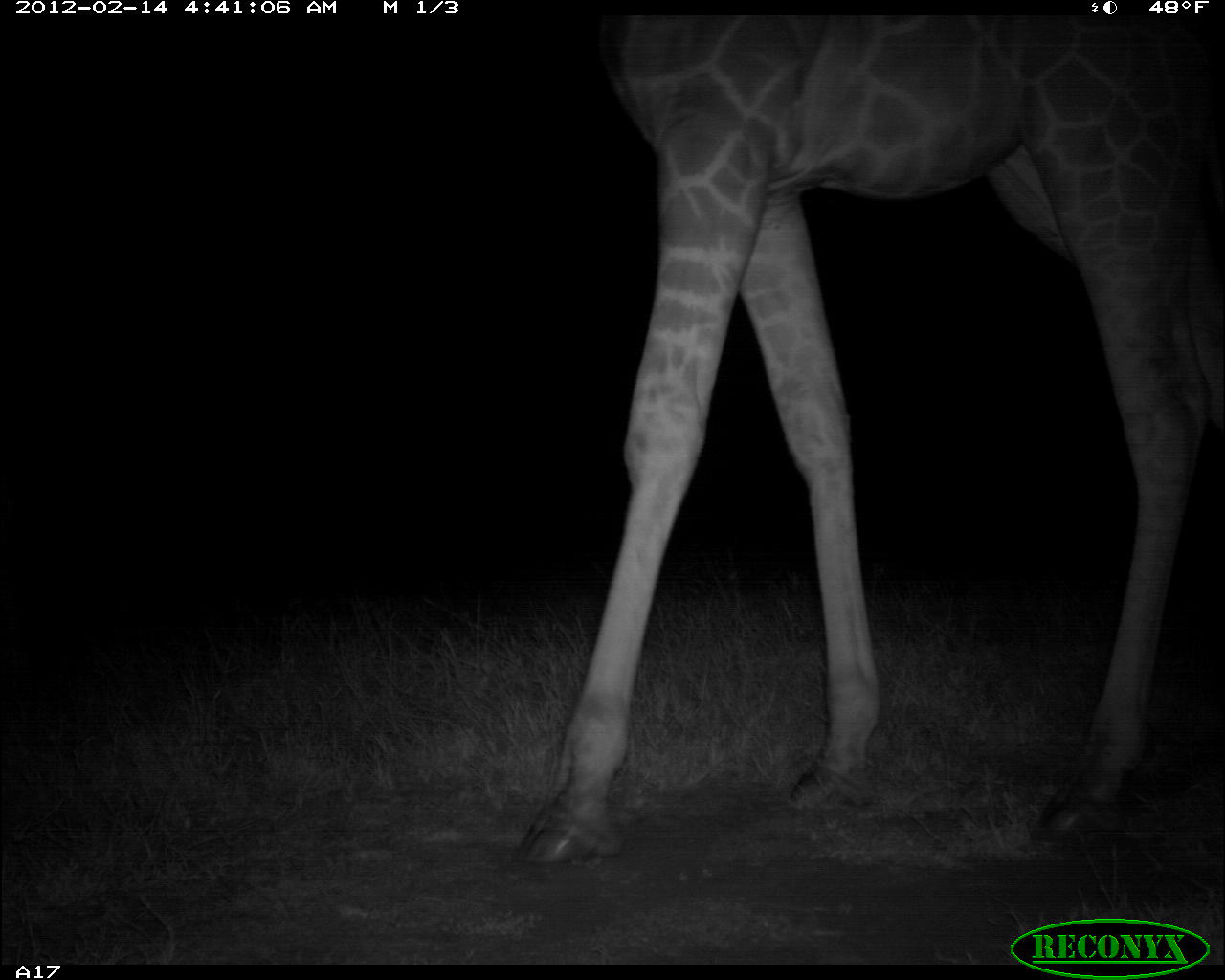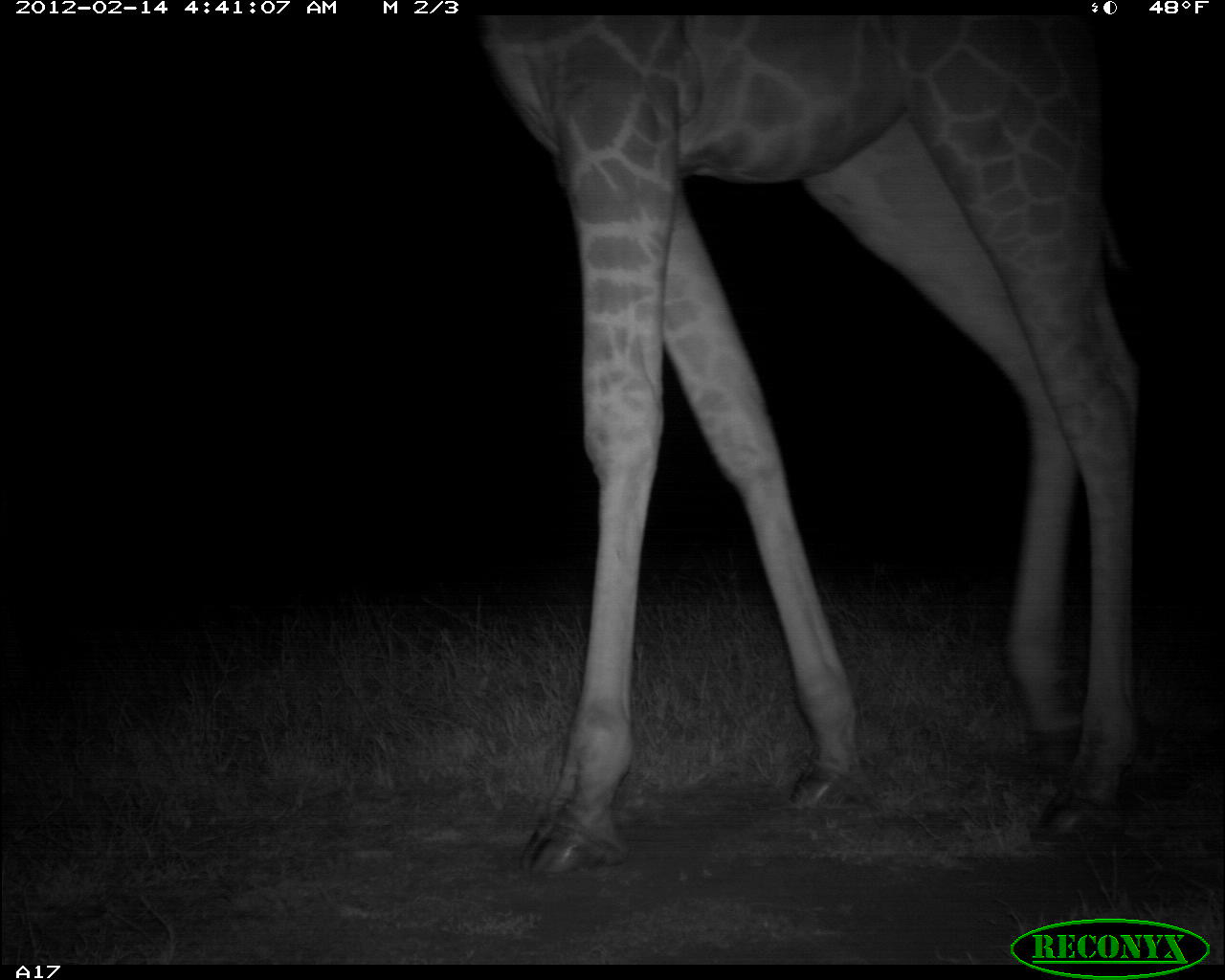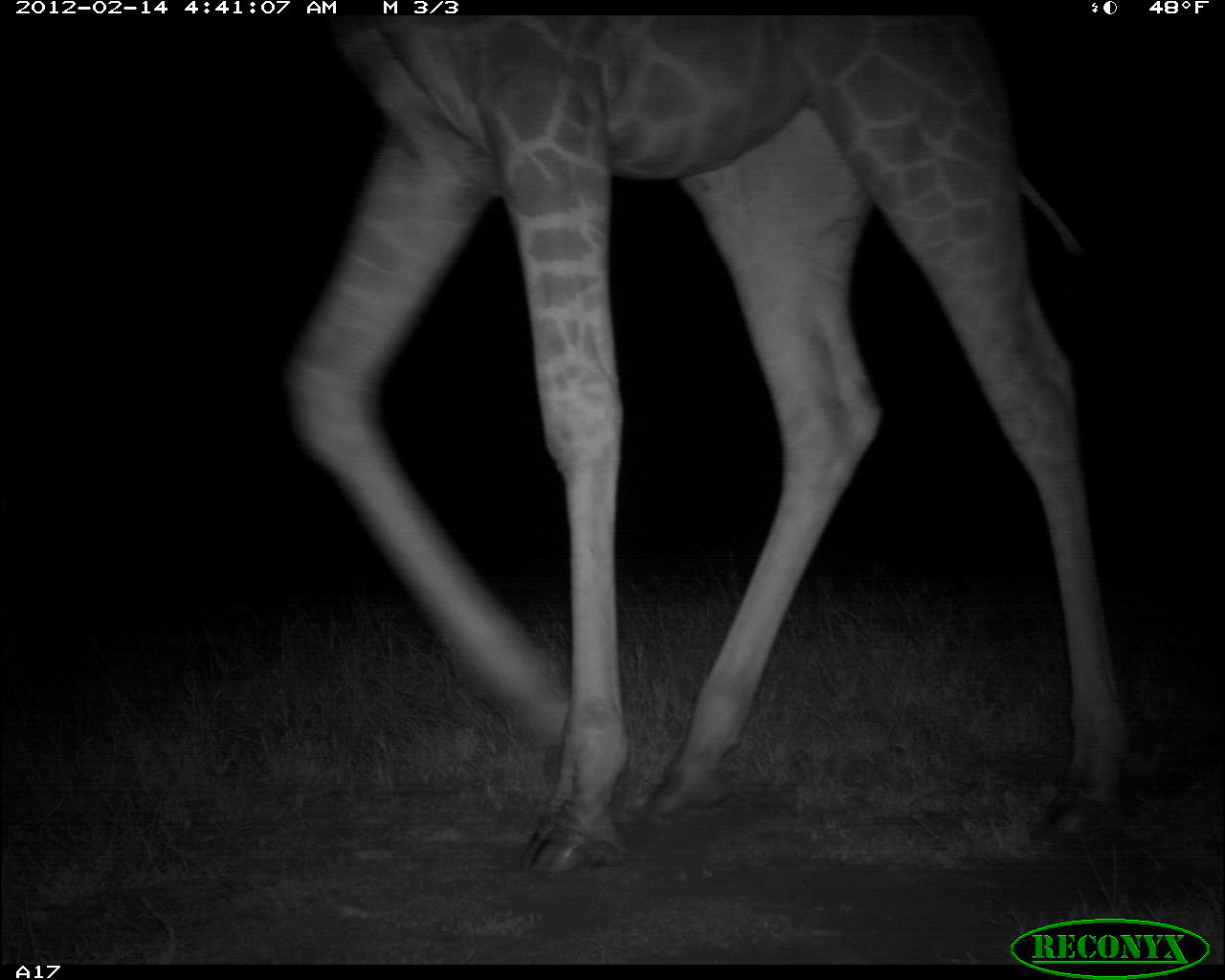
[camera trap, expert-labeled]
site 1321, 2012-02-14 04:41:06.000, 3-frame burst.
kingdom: Animalia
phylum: Chordata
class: Mammalia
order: Artiodactyla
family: Giraffidae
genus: Giraffa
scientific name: Giraffa camelopardalis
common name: giraffe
Giraffa camelopardalis (giraffe), count 1.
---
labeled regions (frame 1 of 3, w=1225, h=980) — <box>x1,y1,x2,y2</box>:
giraffa camelopardalis: <box>513,14,1225,867</box>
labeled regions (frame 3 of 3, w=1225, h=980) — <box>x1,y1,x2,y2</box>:
giraffa camelopardalis: <box>281,18,1139,876</box>